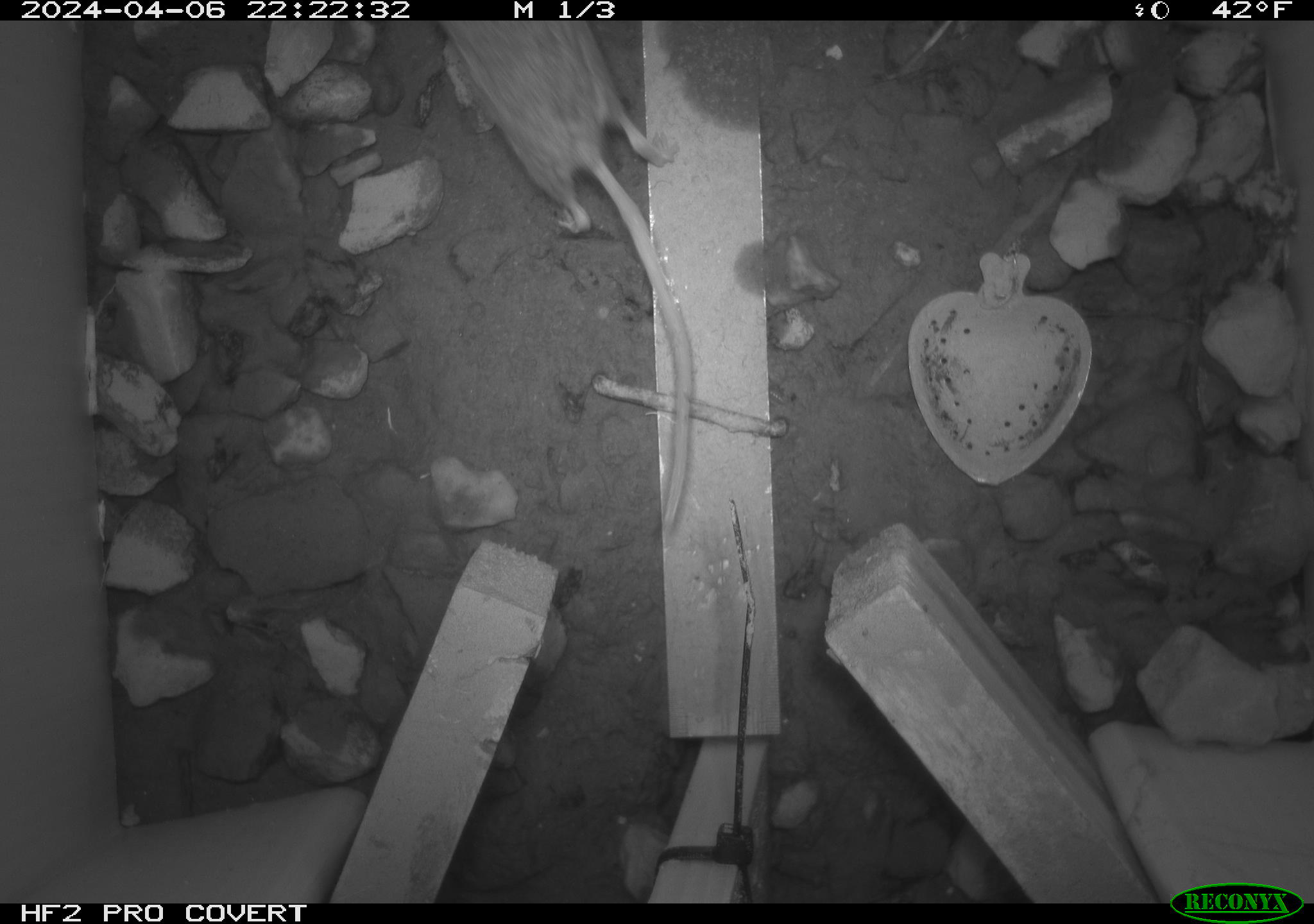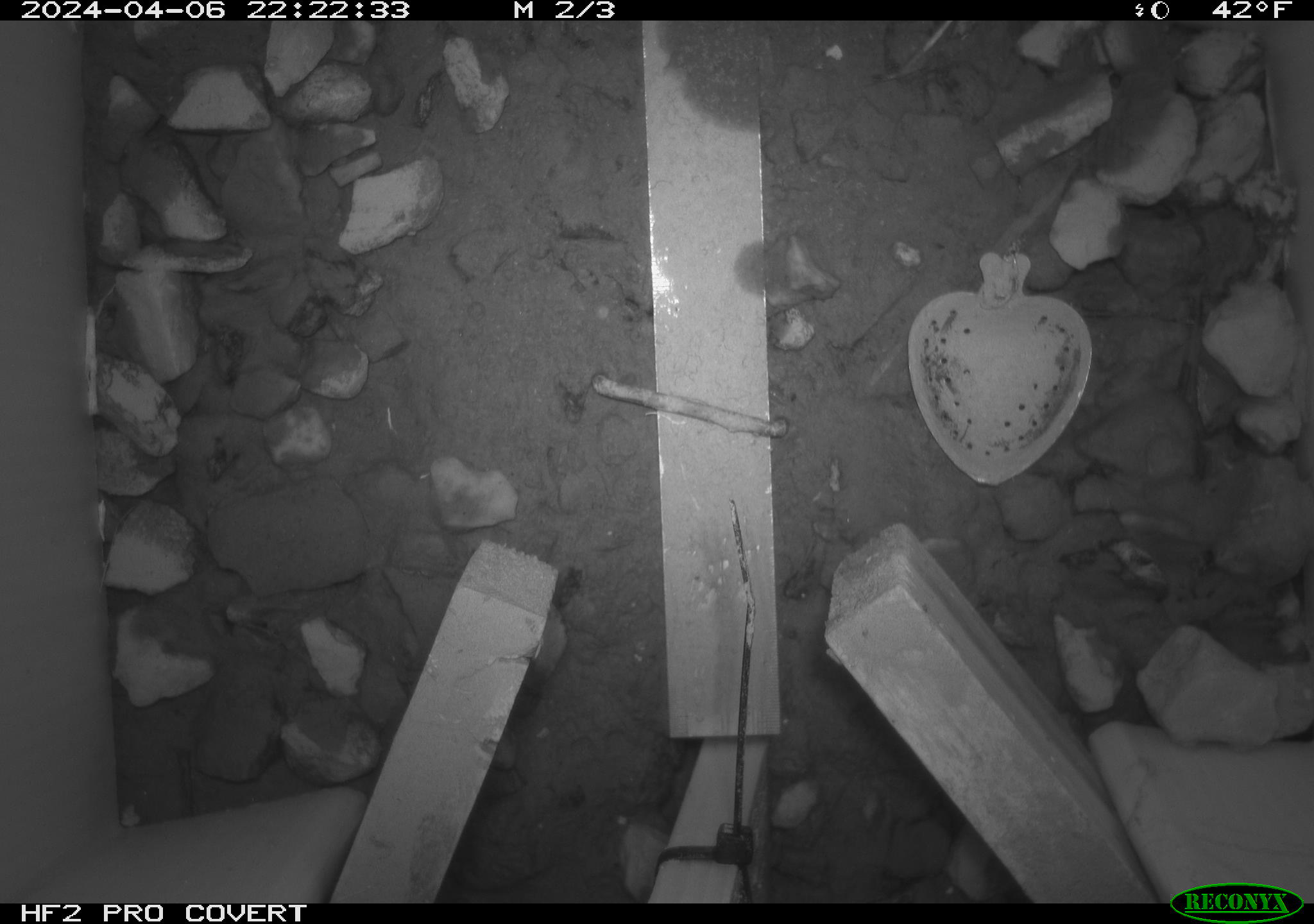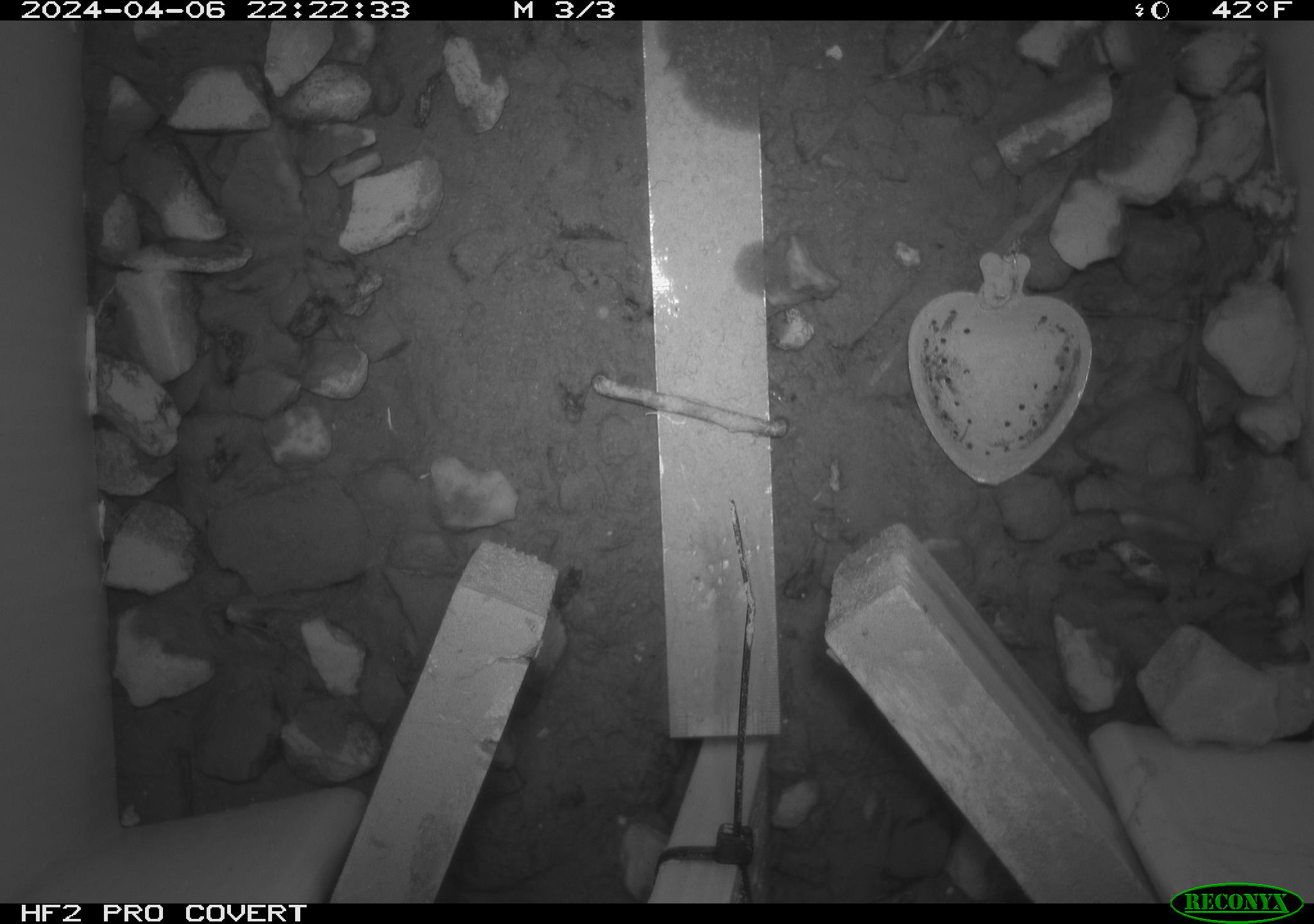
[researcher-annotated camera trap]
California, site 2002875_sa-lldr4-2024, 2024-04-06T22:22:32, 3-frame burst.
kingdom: Animalia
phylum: Chordata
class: Mammalia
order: Rodentia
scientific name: Rodentia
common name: mouse species